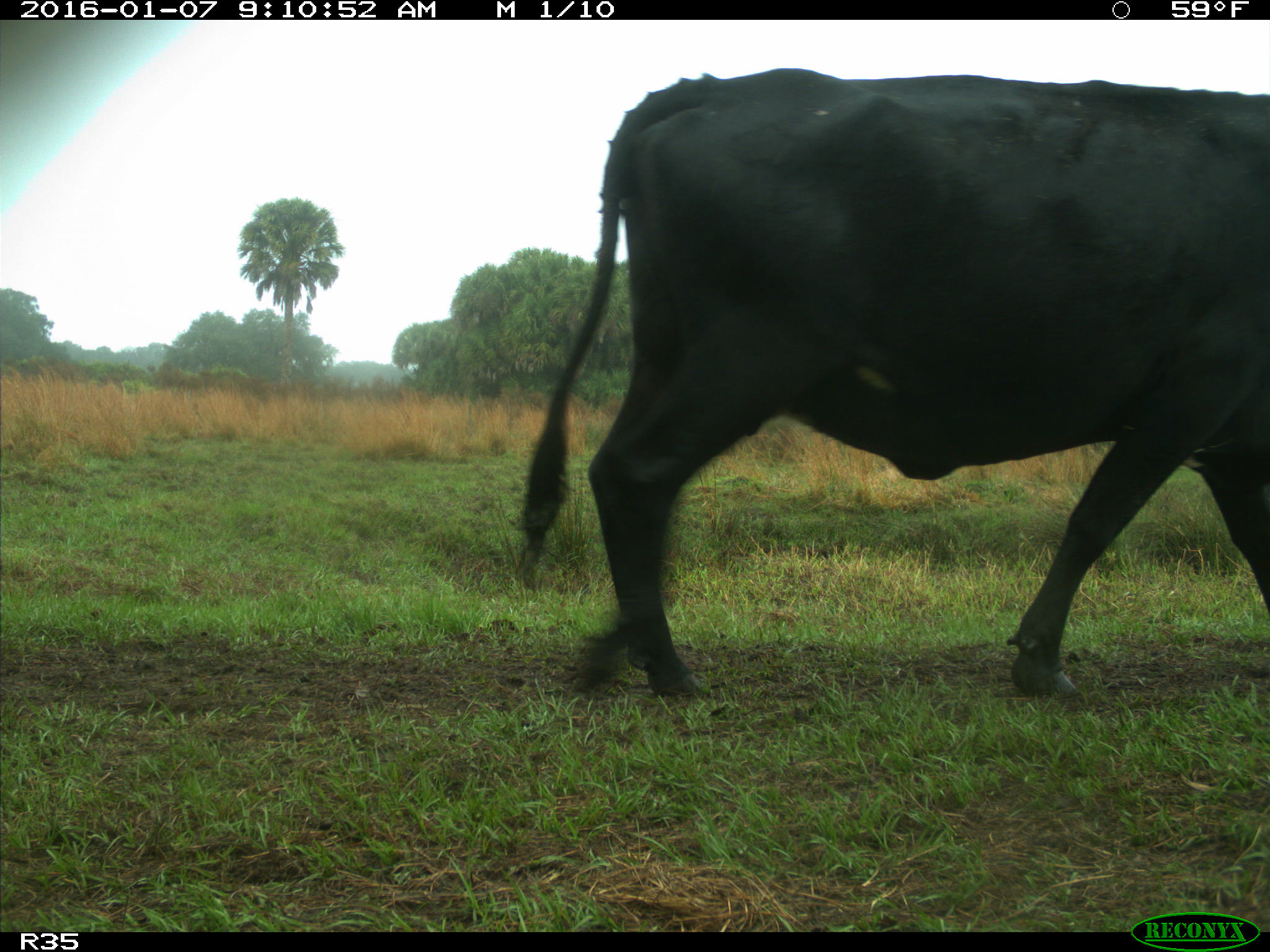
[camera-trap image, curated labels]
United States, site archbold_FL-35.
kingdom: Animalia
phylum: Chordata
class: Mammalia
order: Artiodactyla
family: Bovidae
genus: Bos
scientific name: Bos taurus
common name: domestic cow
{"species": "Bos taurus (domestic cow)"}